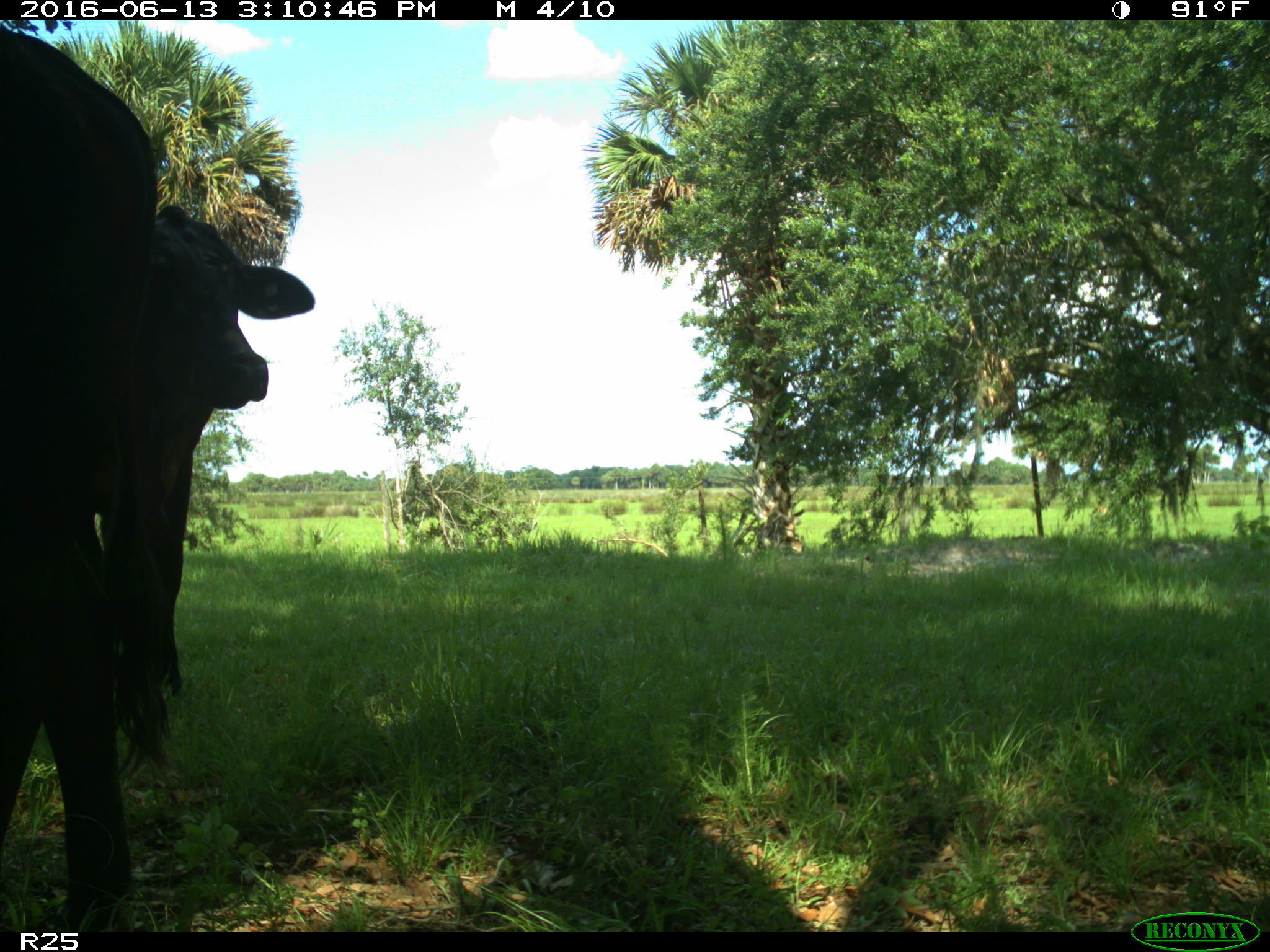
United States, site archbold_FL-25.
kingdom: Animalia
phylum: Chordata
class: Mammalia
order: Artiodactyla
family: Bovidae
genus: Bos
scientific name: Bos taurus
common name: domestic cow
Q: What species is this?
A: Bos taurus (domestic cow).